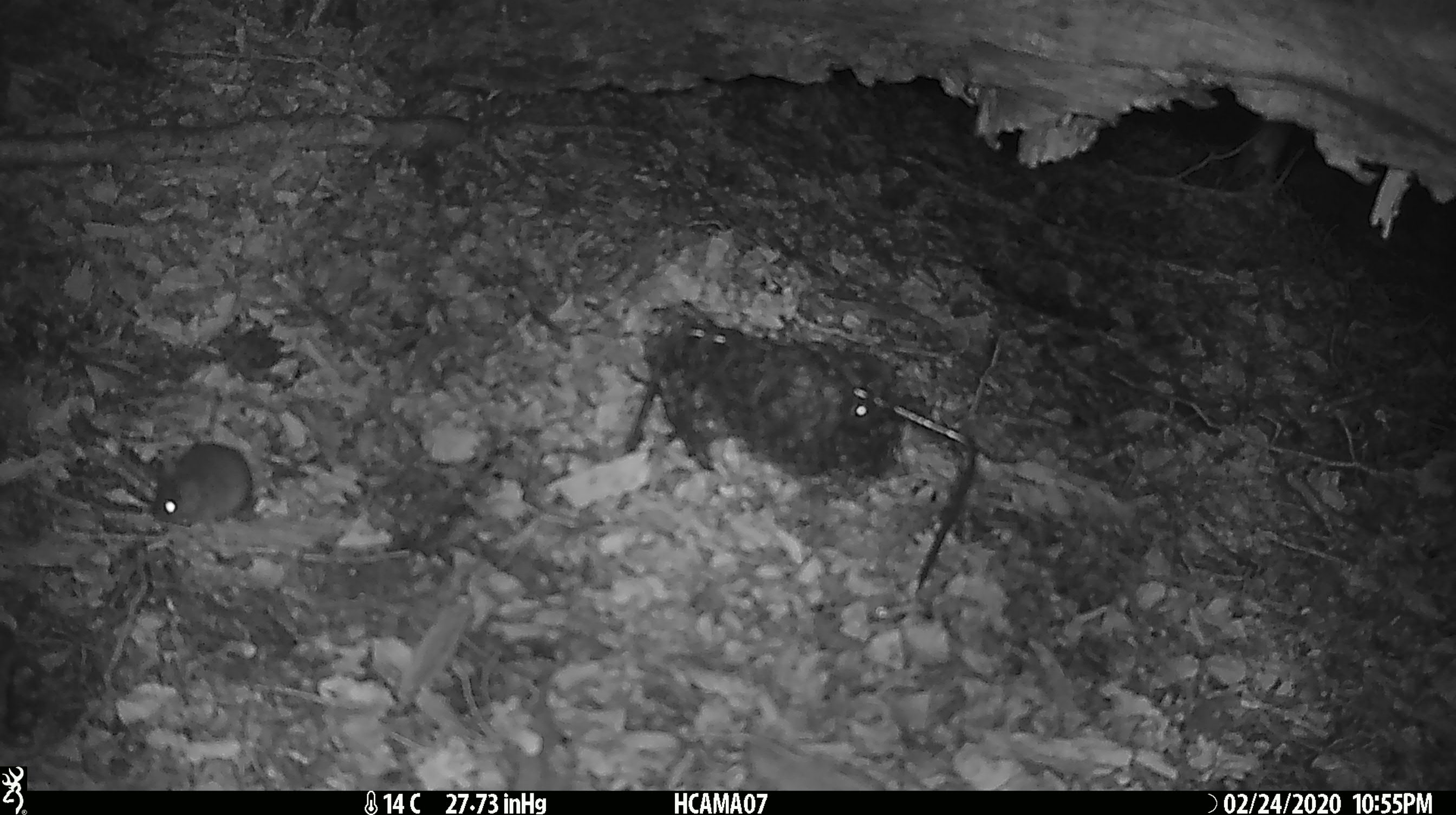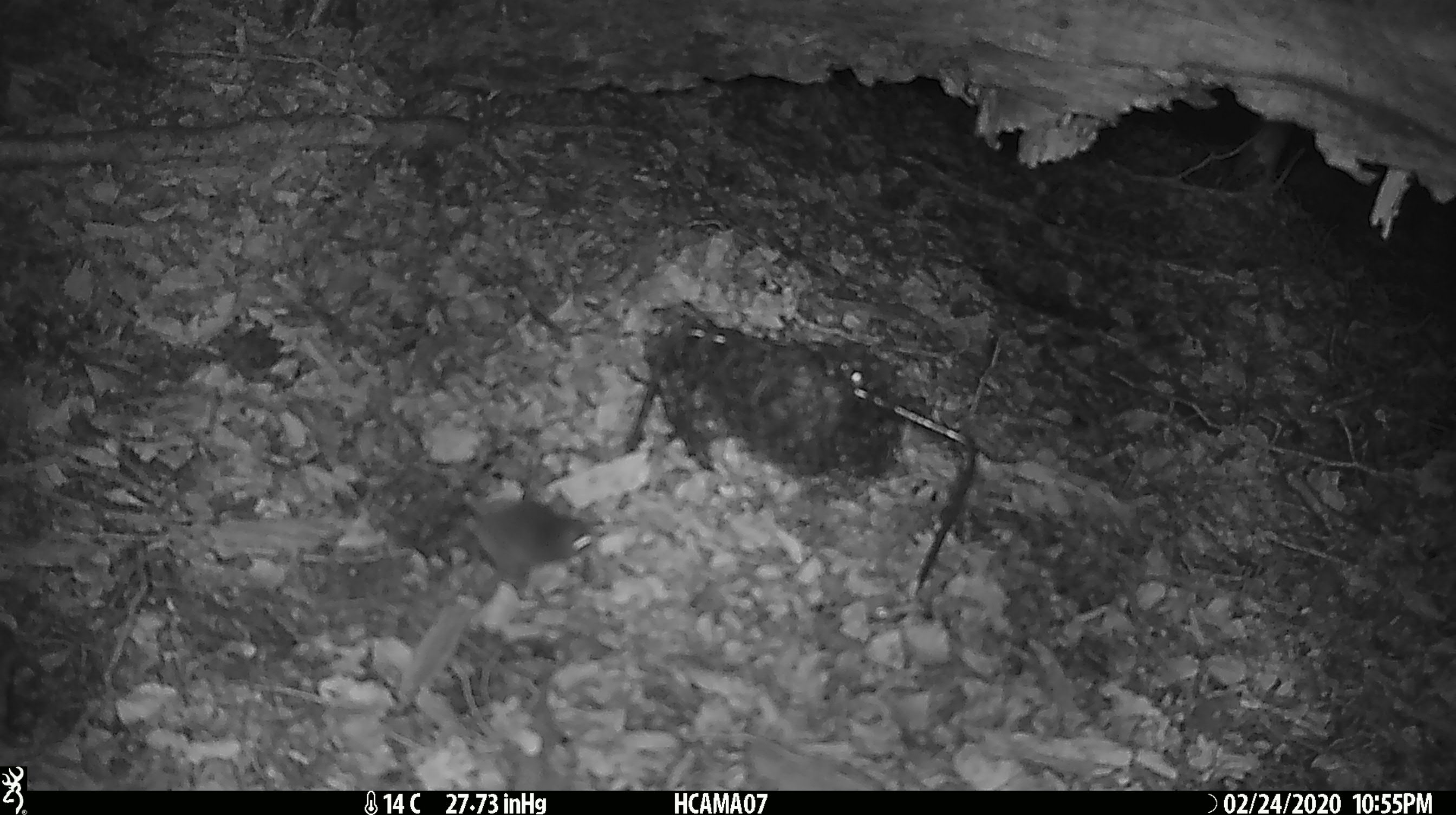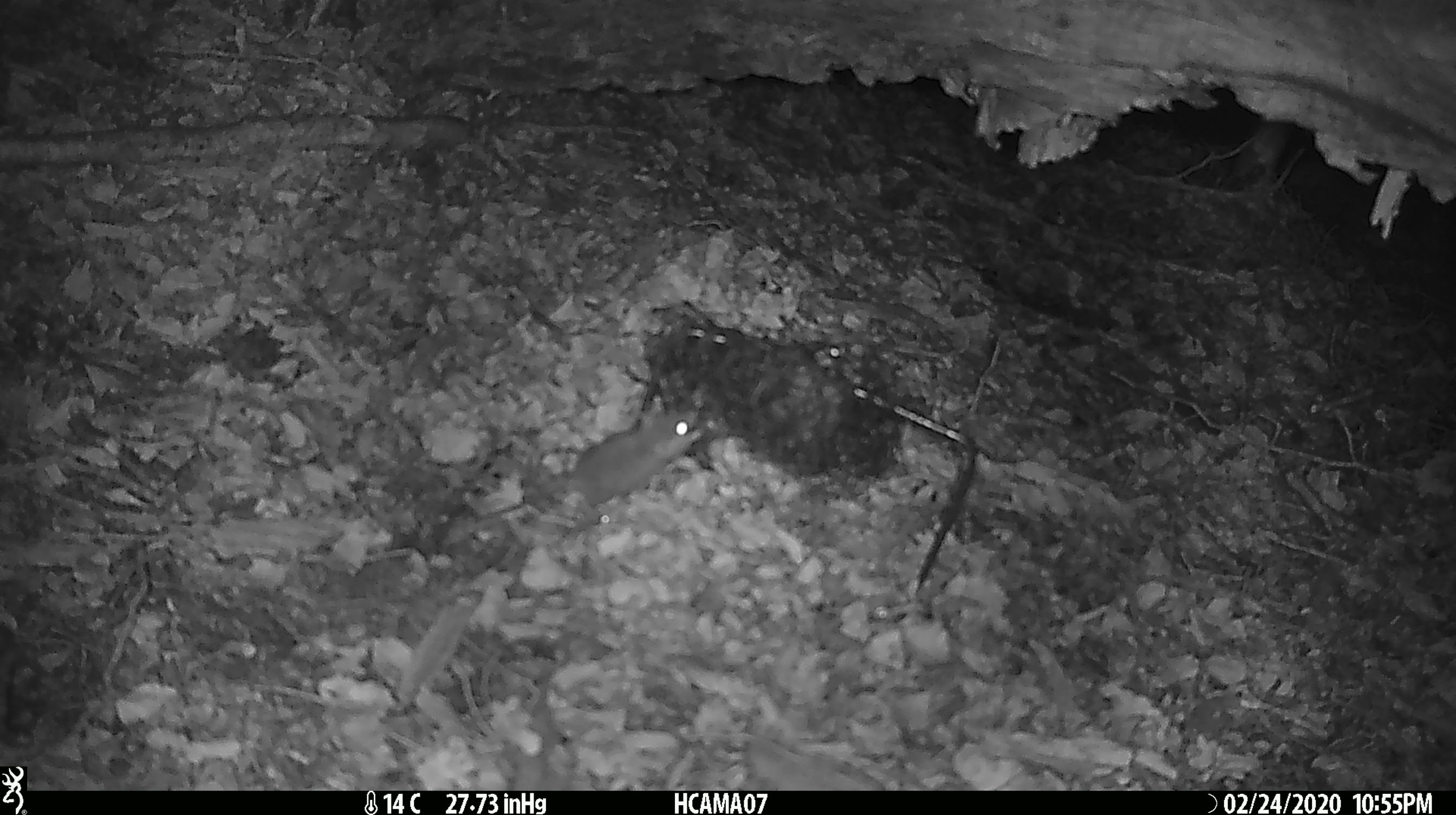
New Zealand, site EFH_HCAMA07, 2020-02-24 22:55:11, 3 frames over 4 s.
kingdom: Animalia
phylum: Chordata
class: Mammalia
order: Rodentia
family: Muridae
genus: Mus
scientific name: Mus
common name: mouse